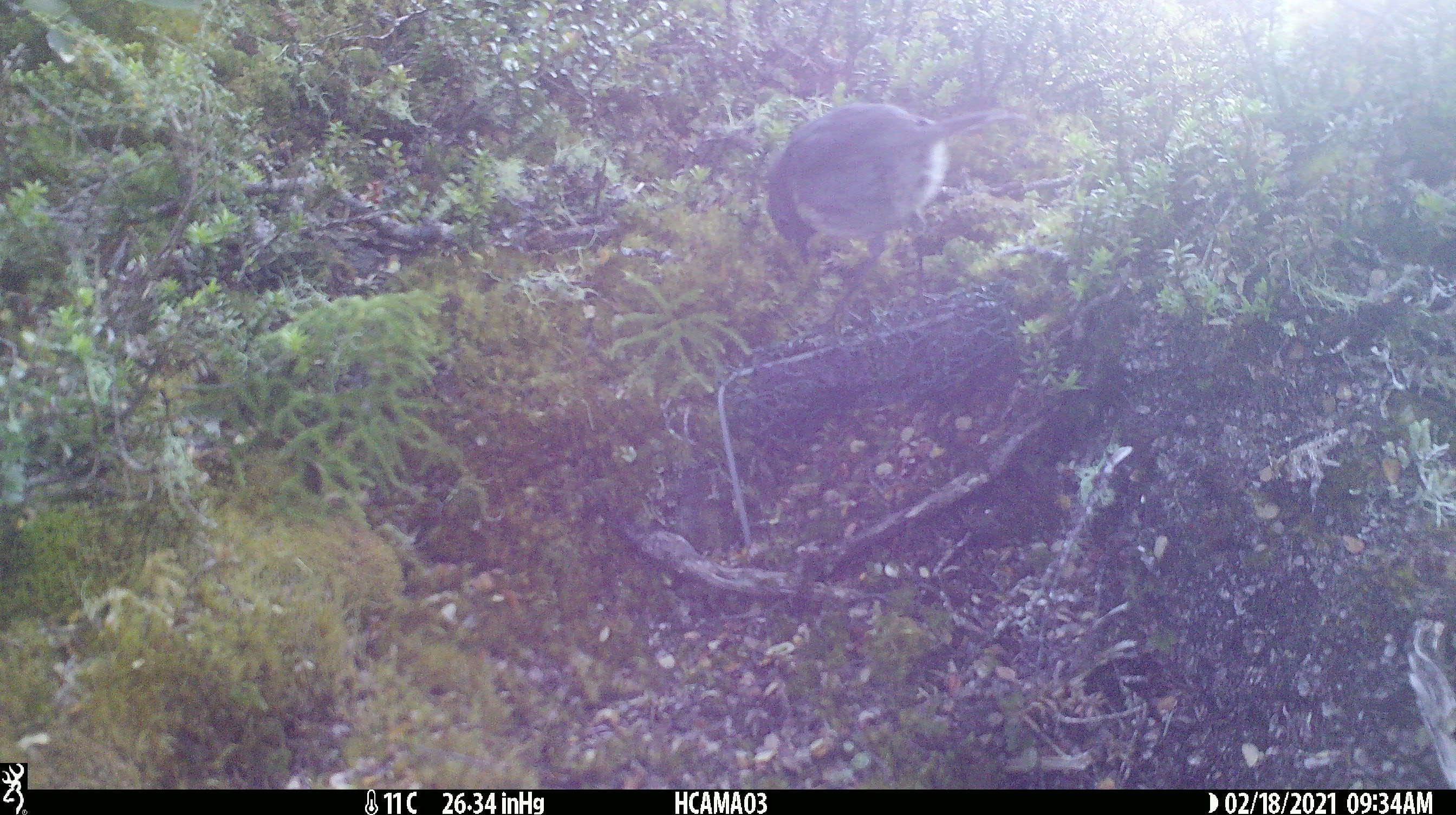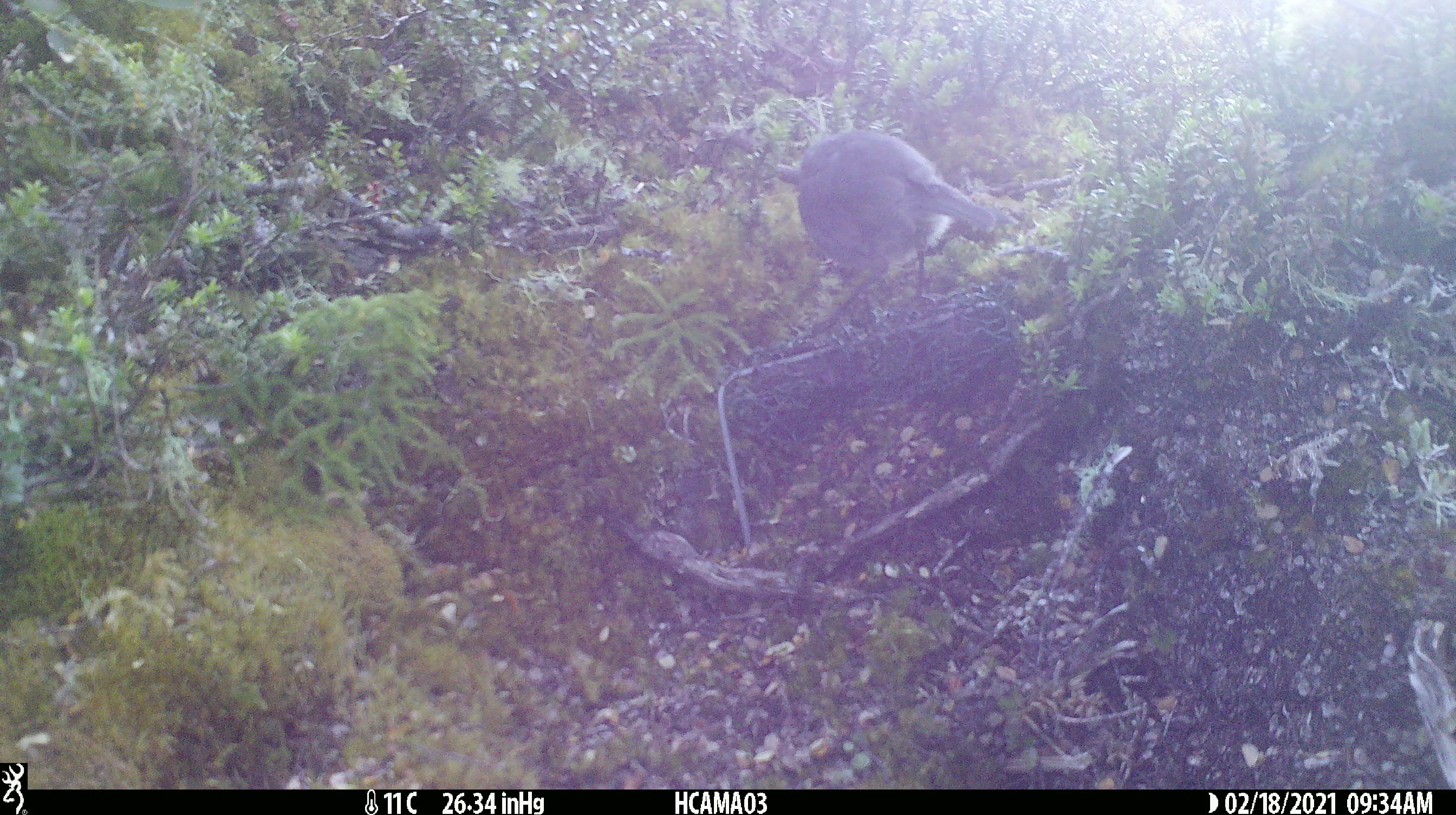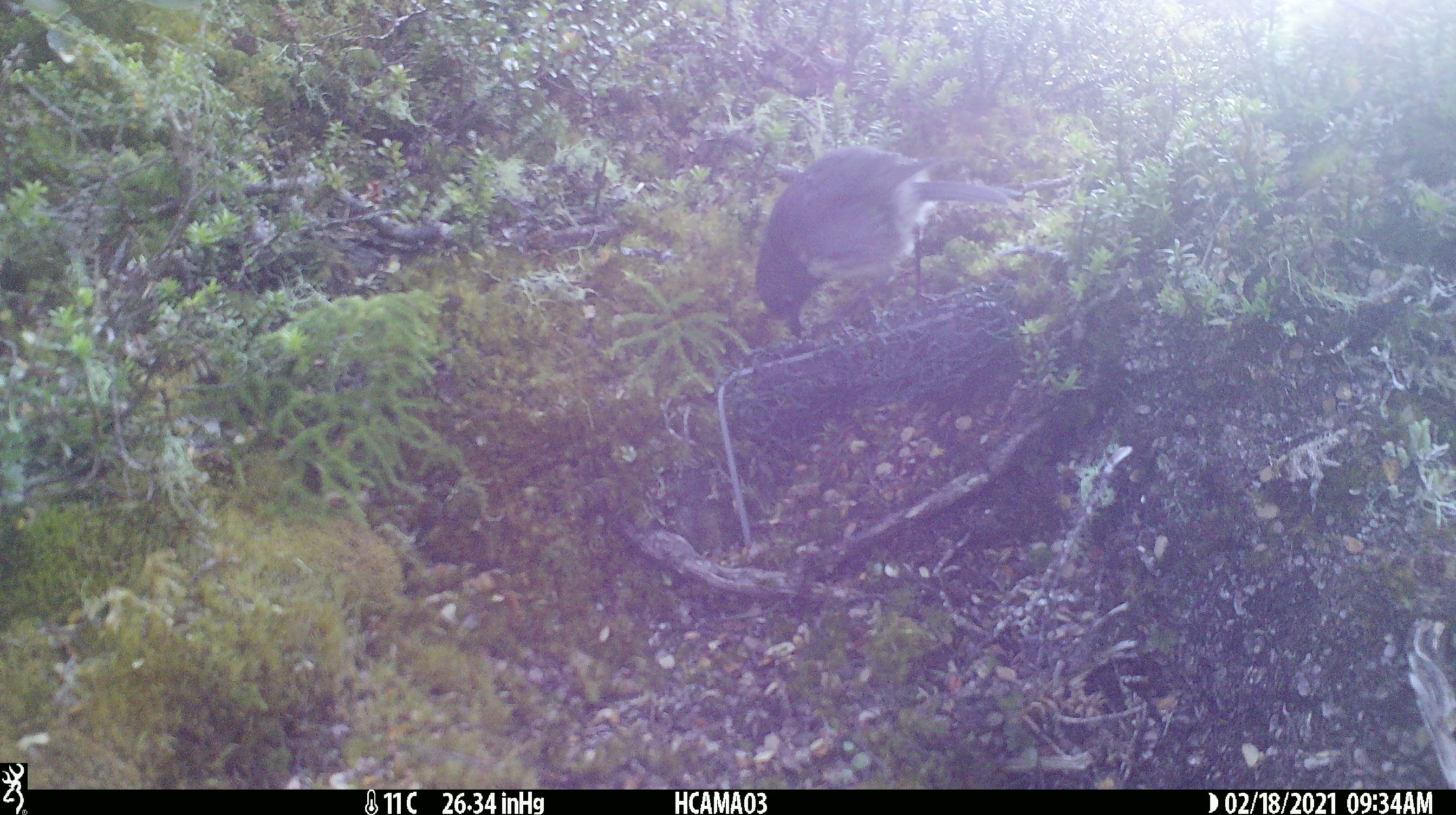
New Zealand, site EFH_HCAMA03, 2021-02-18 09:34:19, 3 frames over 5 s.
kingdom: Animalia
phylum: Chordata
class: Aves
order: Passeriformes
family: Petroicidae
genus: Petroica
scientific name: Petroica australis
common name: new zealand robin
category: robin